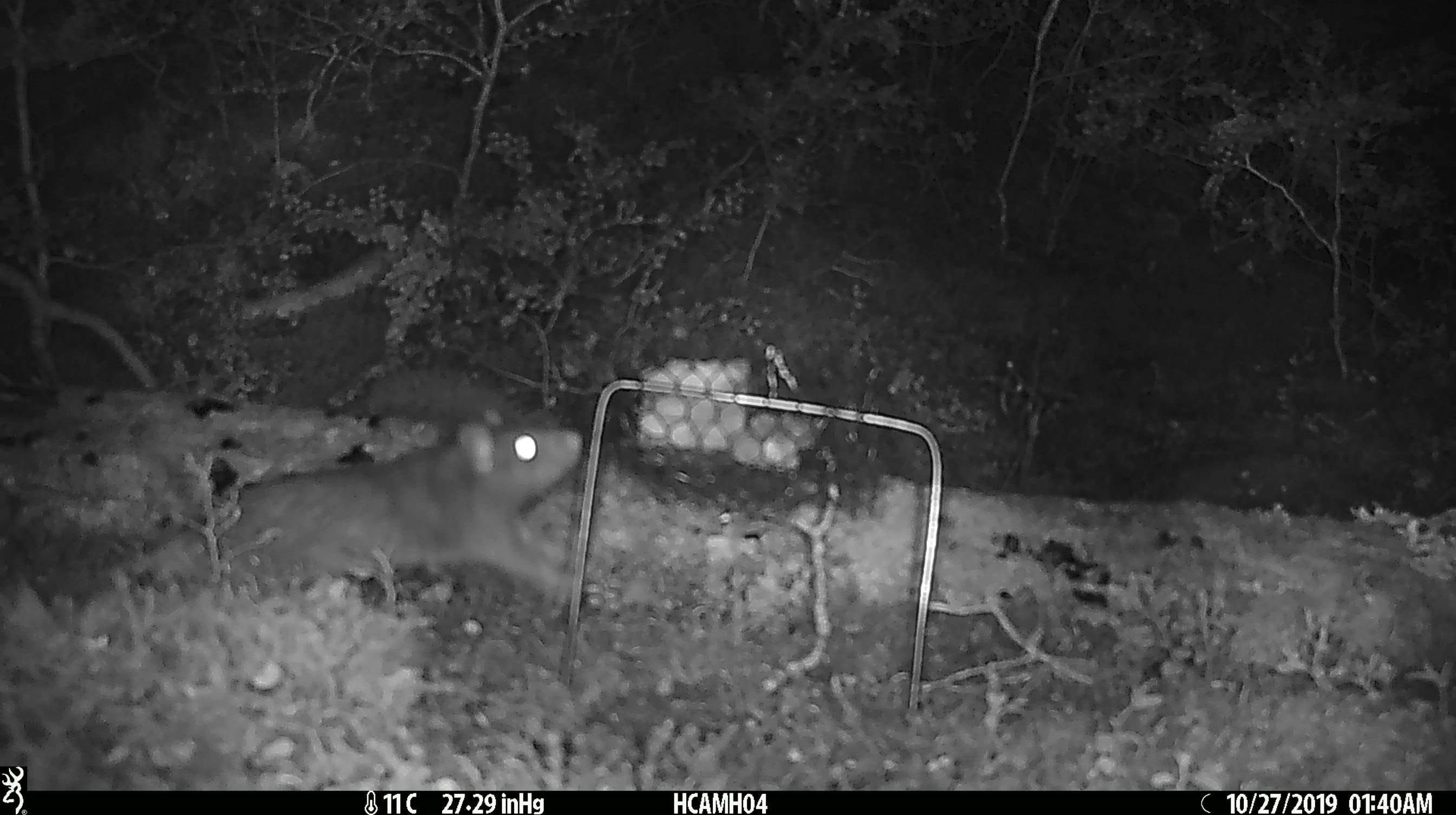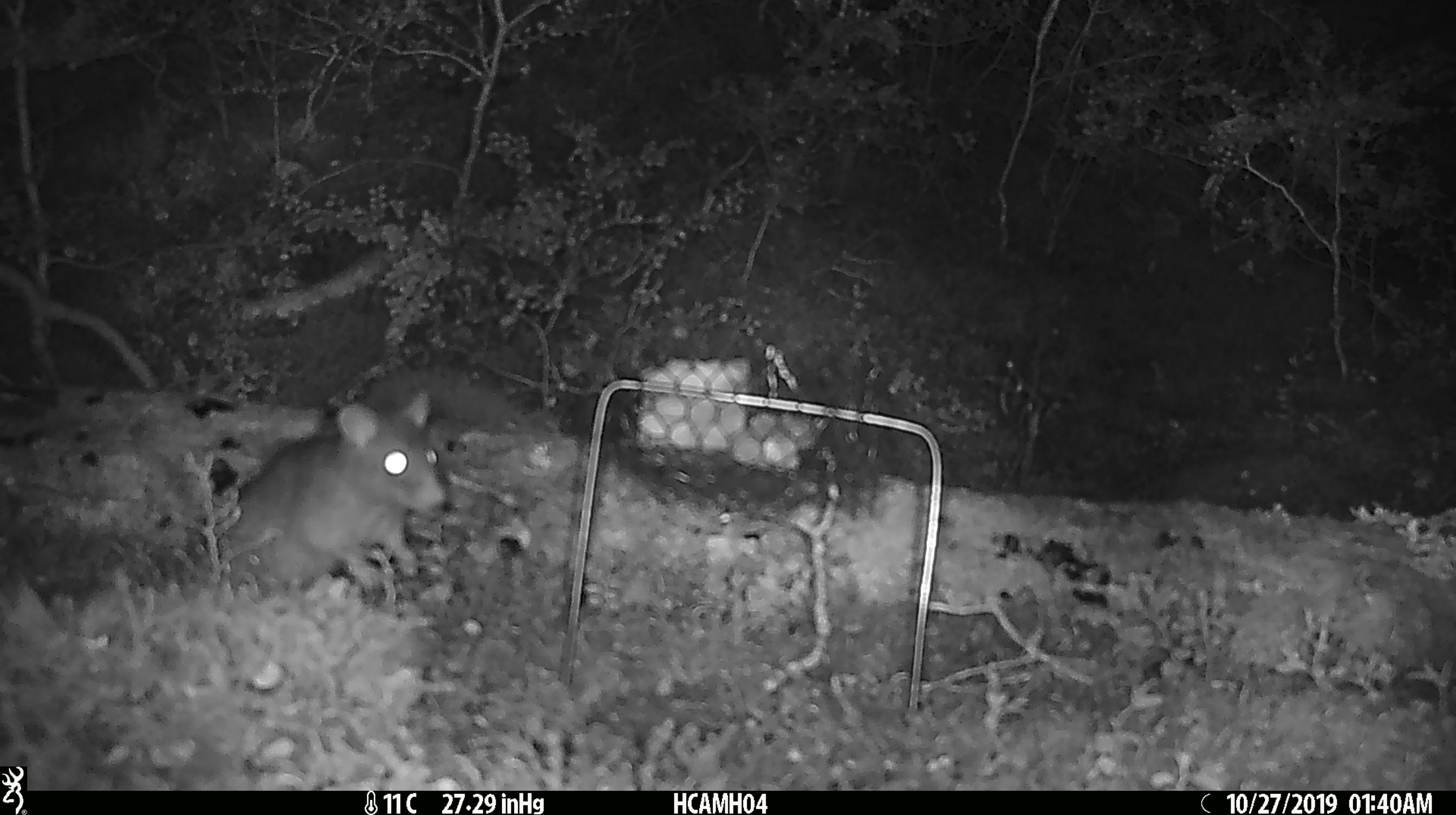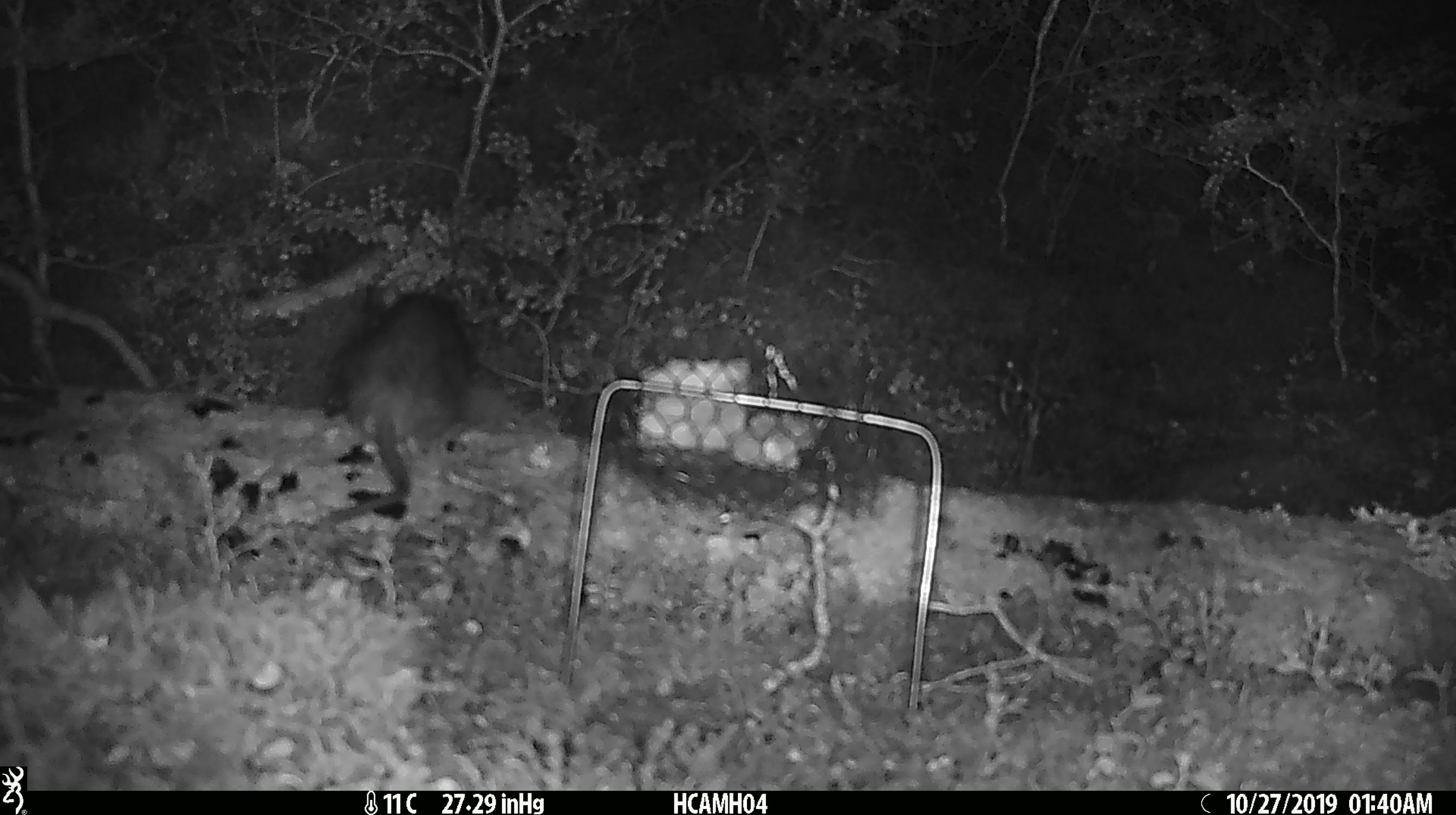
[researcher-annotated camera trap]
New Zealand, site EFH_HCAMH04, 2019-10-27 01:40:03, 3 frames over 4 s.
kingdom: Animalia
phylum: Chordata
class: Mammalia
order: Rodentia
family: Muridae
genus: Rattus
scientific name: Rattus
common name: rat